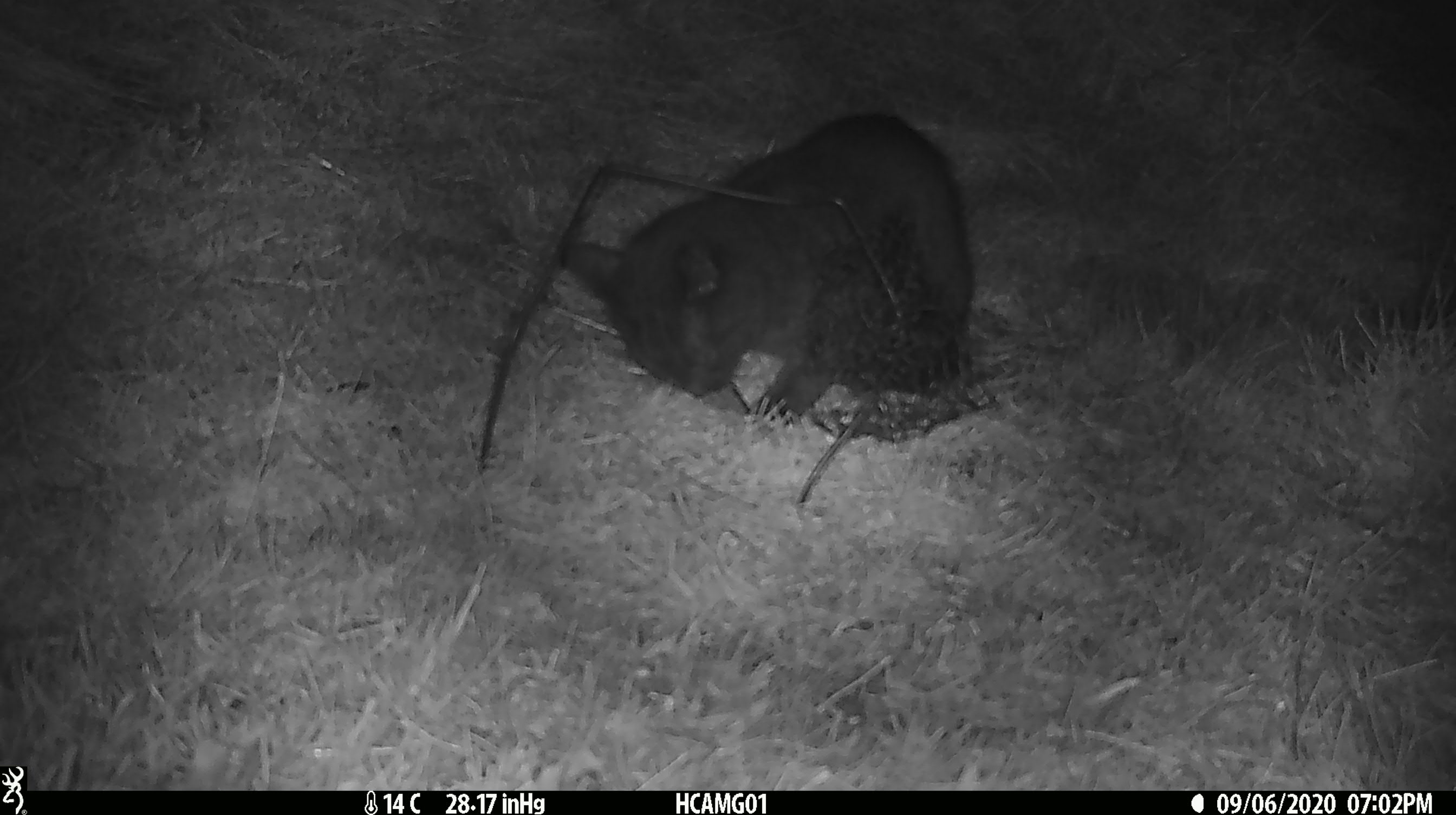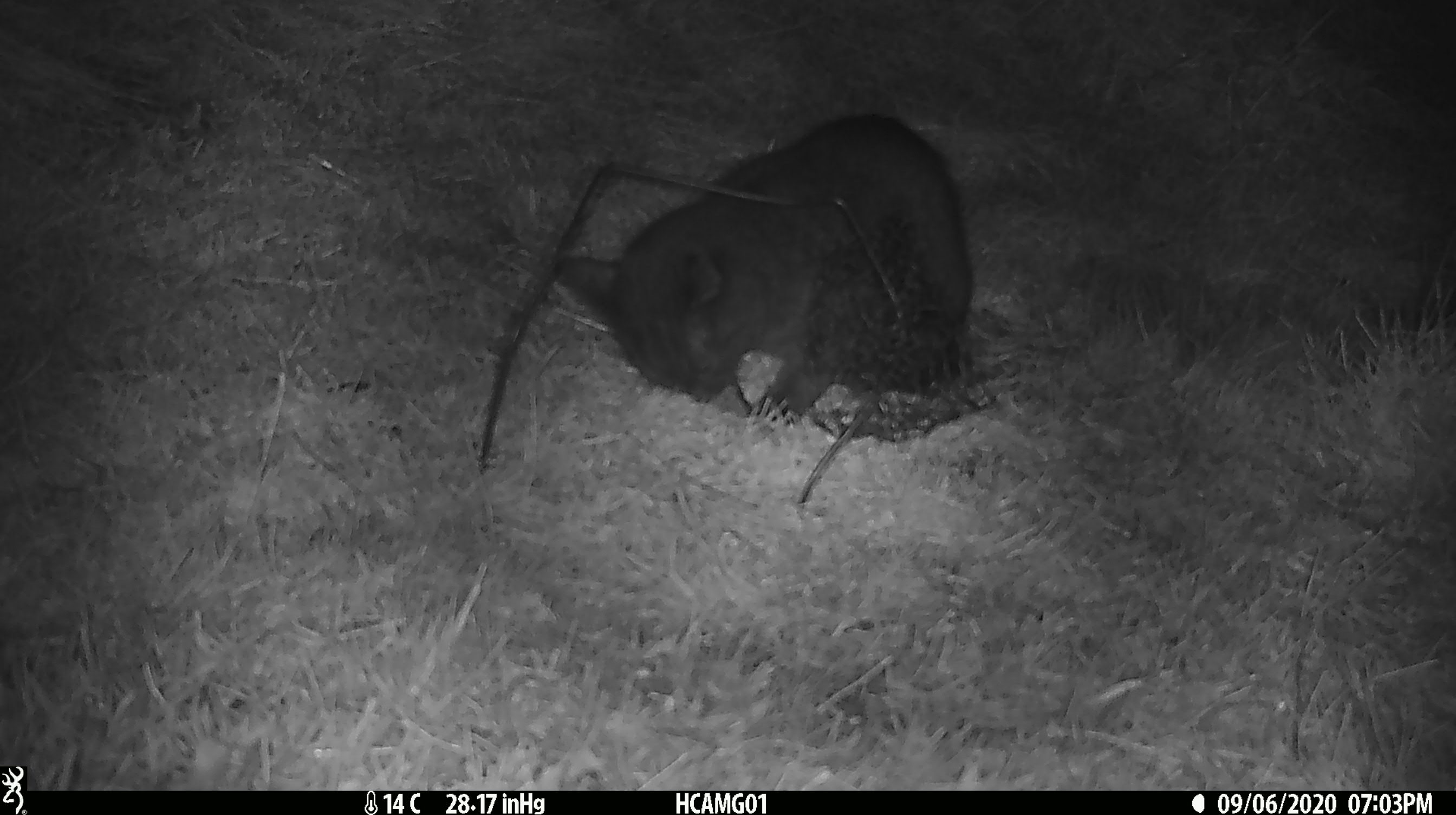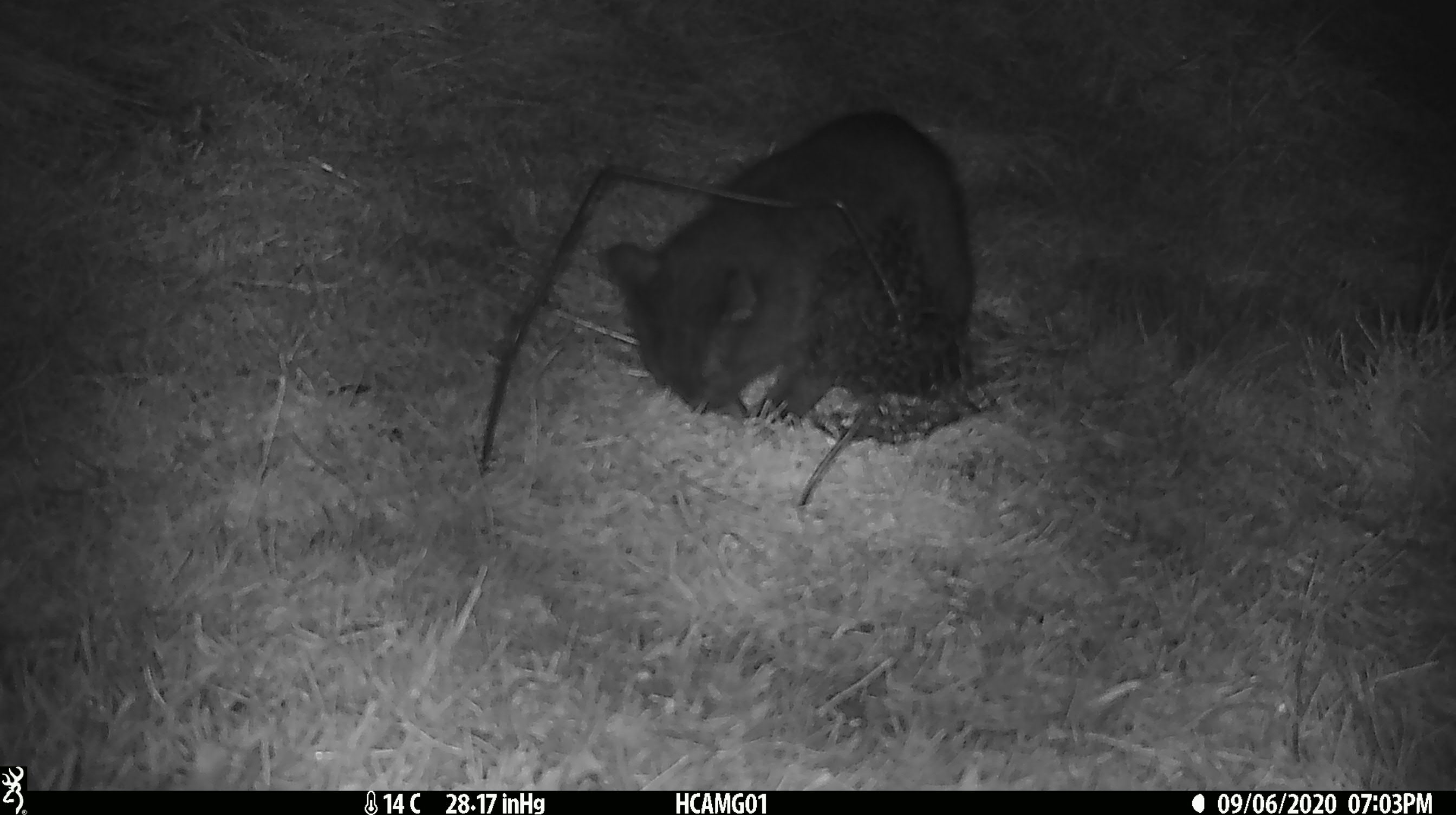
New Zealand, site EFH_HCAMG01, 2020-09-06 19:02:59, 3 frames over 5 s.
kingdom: Animalia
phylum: Chordata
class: Mammalia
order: Carnivora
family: Felidae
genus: Felis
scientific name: Felis catus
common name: domestic cat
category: cat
Cat (domestic cat) (Felis catus).